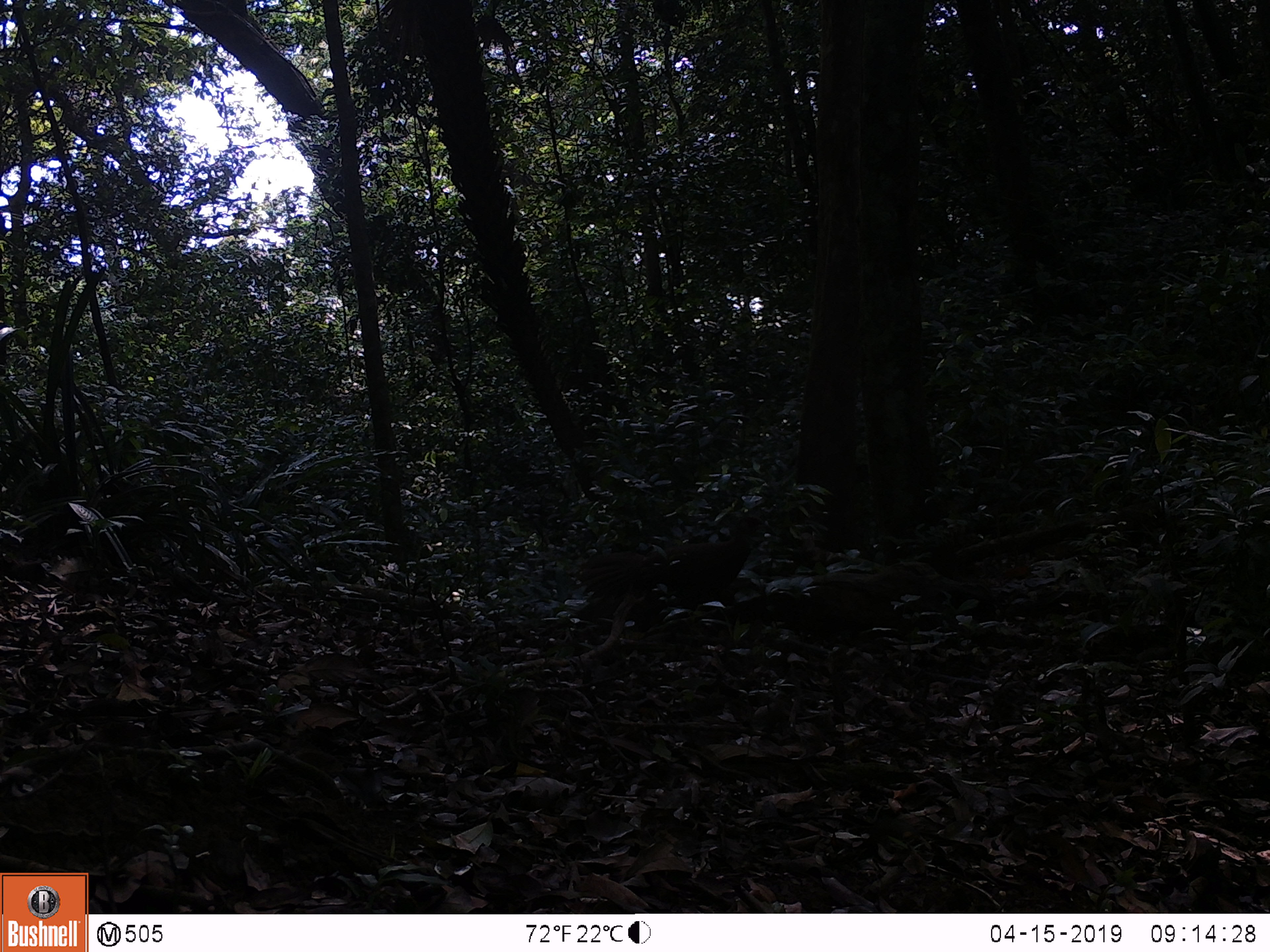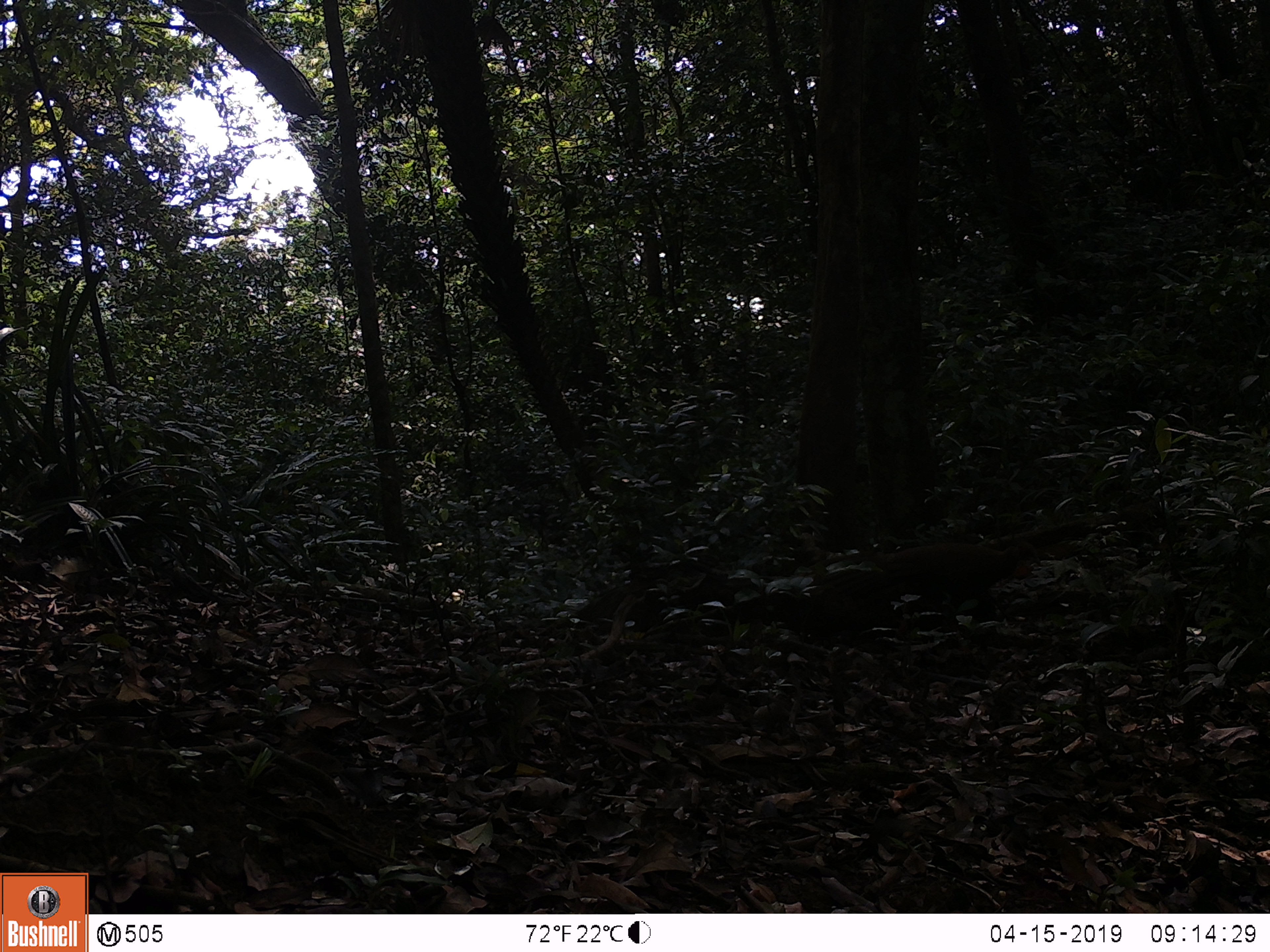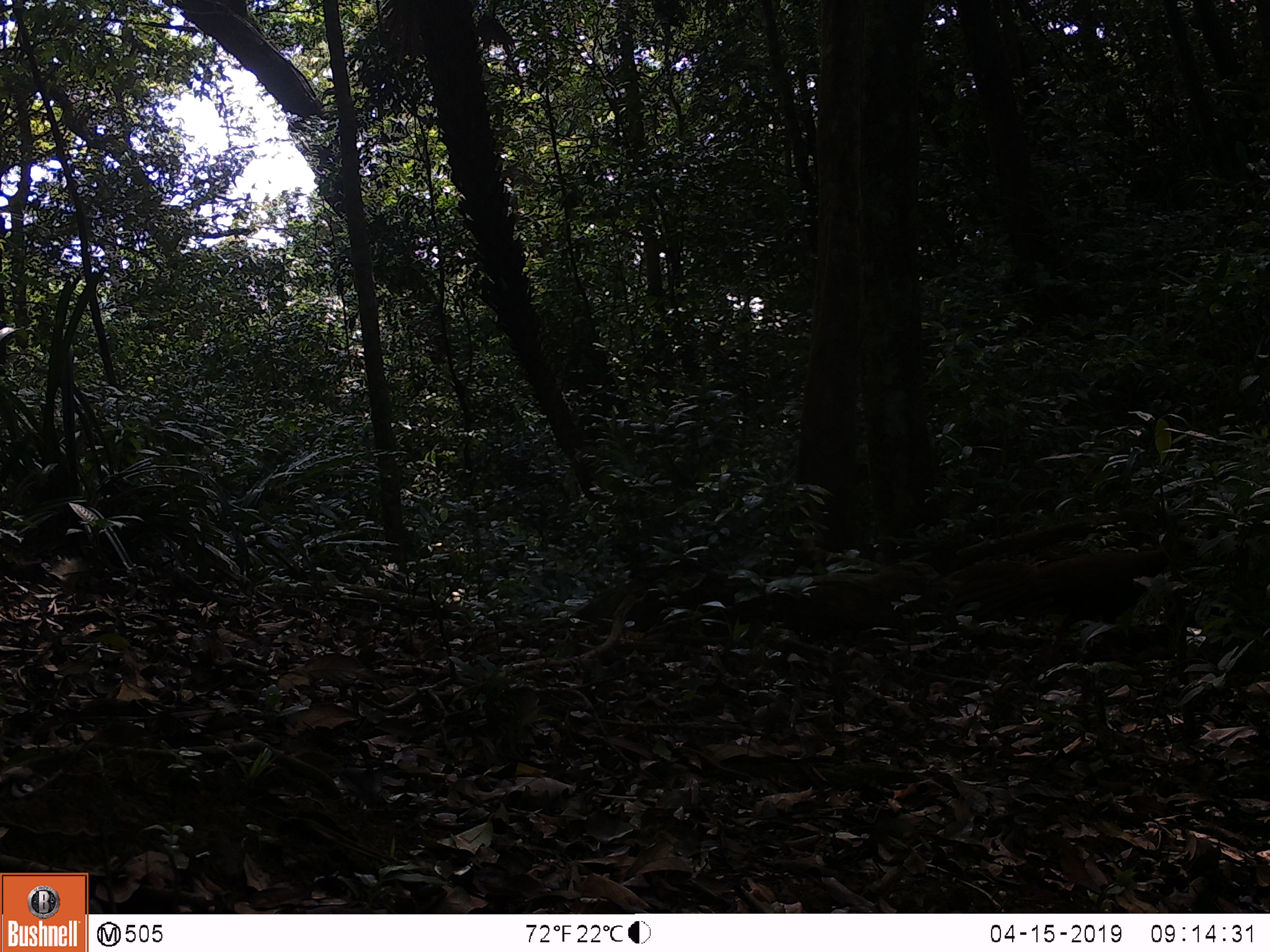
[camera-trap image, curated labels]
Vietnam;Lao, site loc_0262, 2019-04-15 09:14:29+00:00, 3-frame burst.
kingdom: Animalia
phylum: Chordata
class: Aves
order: Galliformes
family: Phasianidae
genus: Lophura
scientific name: Lophura nycthemera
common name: silver pheasant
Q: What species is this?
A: Silver pheasant (Lophura nycthemera).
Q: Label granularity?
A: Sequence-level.